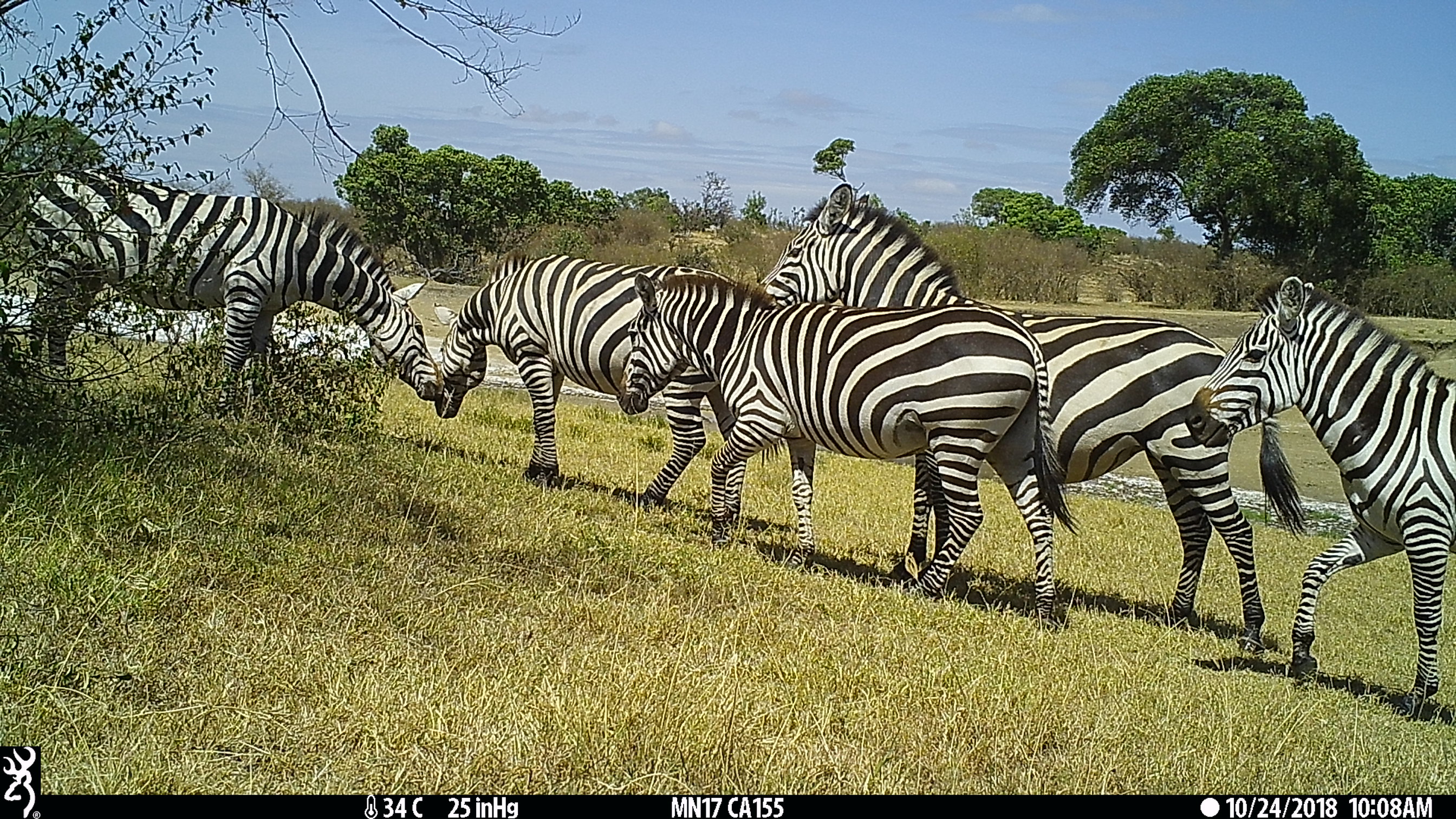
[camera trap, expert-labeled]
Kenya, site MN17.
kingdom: Animalia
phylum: Chordata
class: Mammalia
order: Perissodactyla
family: Equidae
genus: Equus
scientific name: Equus quagga burchellii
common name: burchell's zebra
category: zebra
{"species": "zebra (burchell's zebra) (Equus quagga burchellii)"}